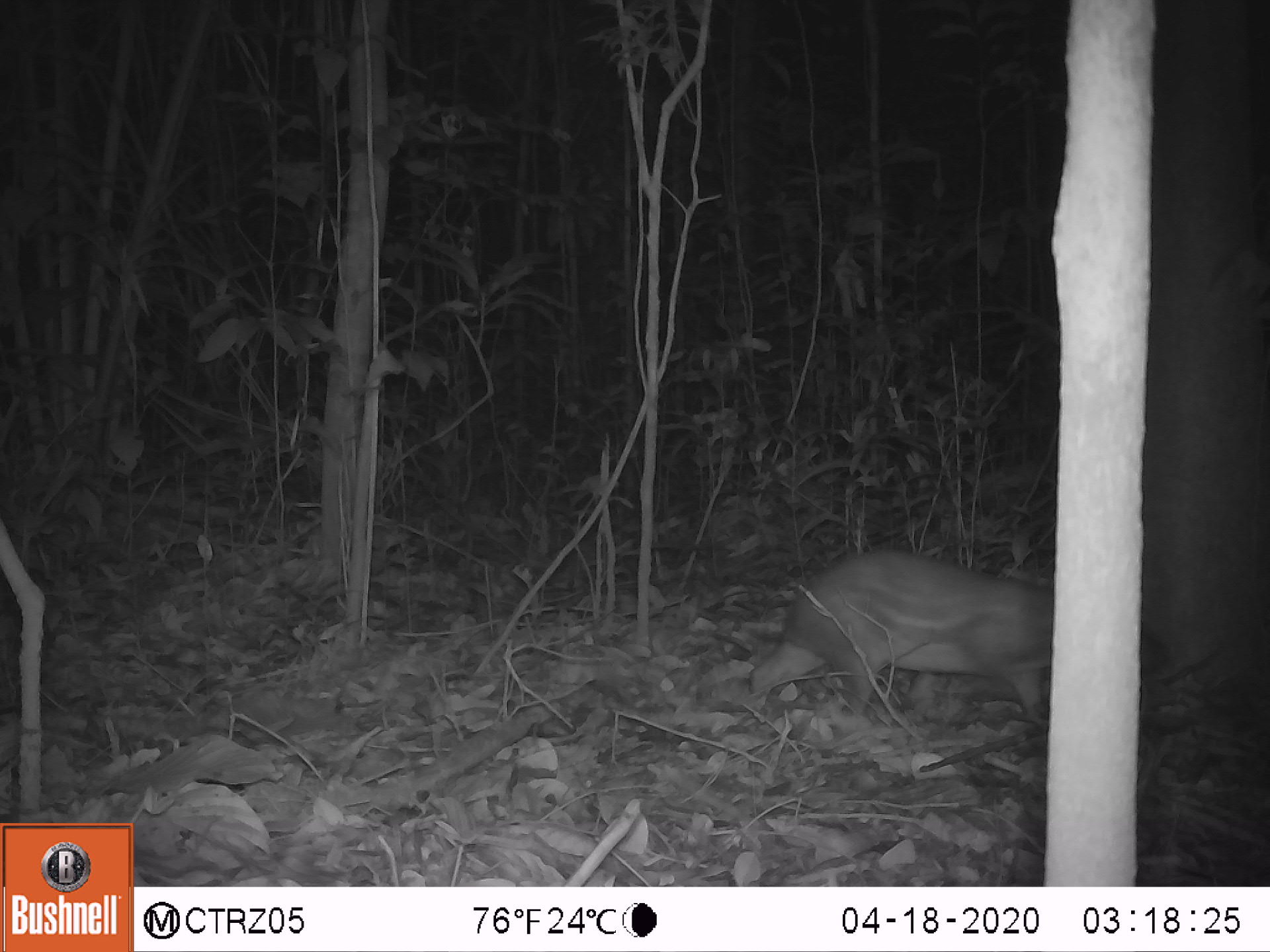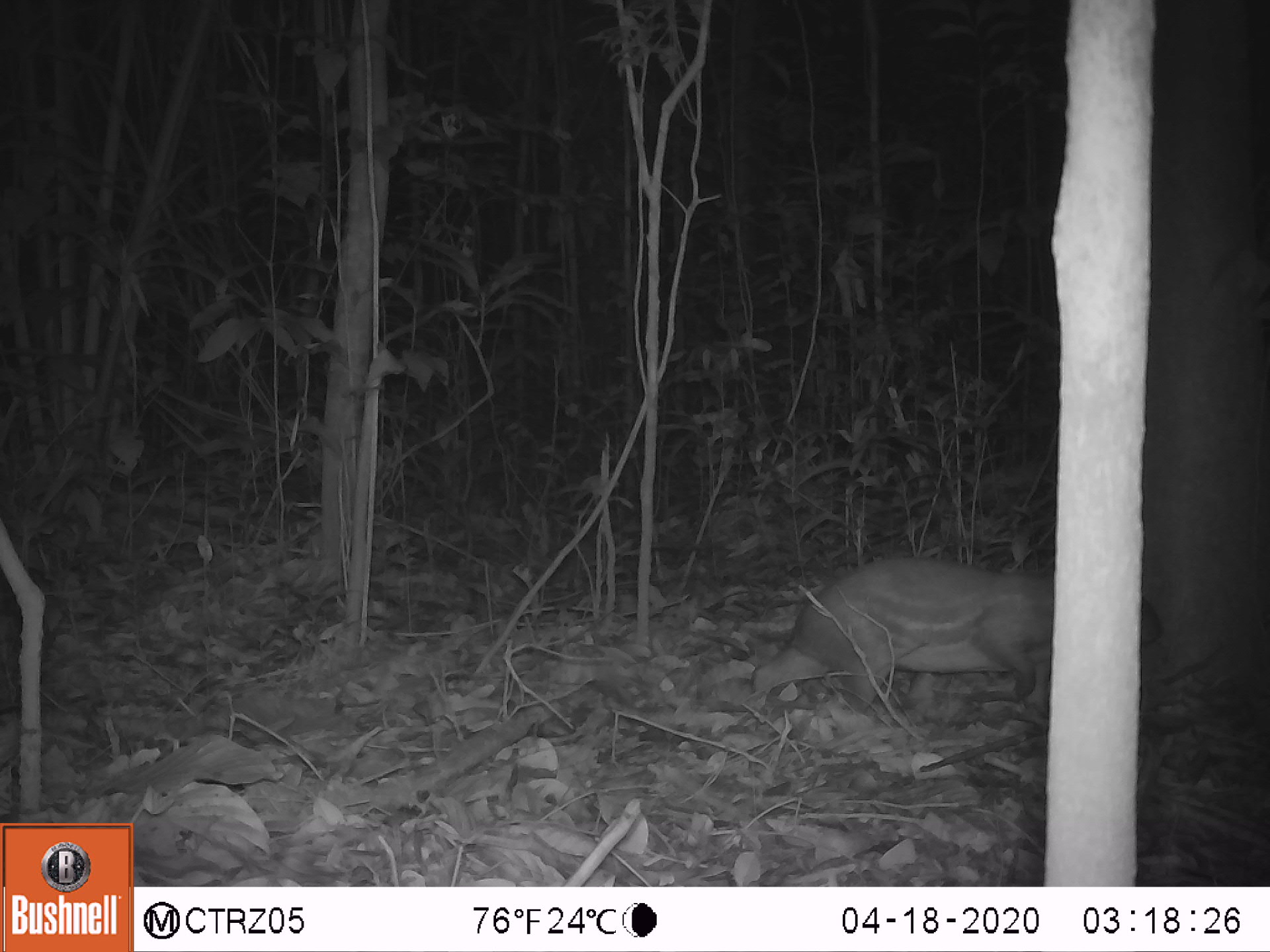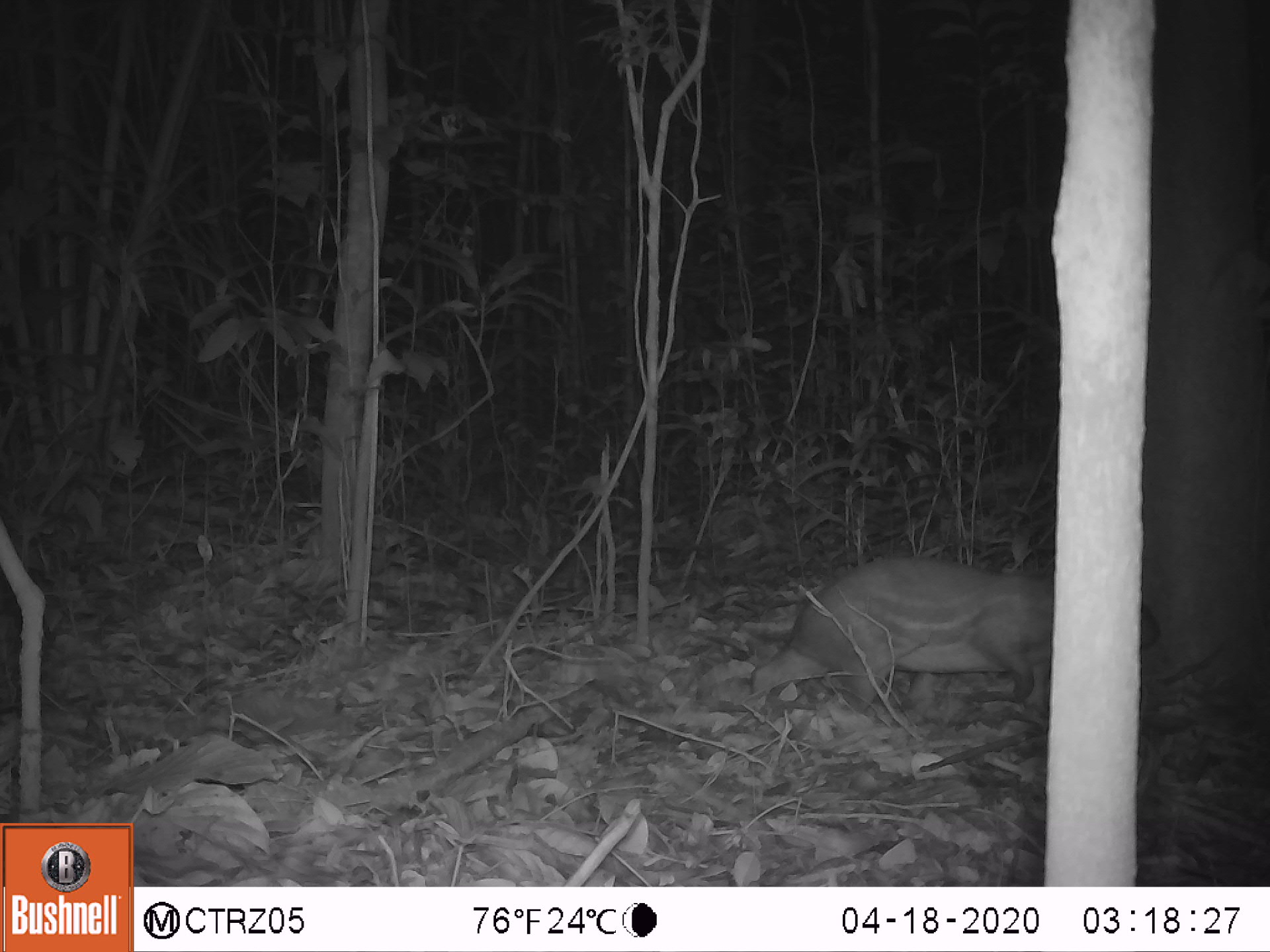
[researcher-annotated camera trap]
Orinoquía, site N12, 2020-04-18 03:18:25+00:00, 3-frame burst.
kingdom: Animalia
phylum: Chordata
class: Mammalia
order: Rodentia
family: Cuniculidae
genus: Cuniculus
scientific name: Cuniculus paca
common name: spotted paca